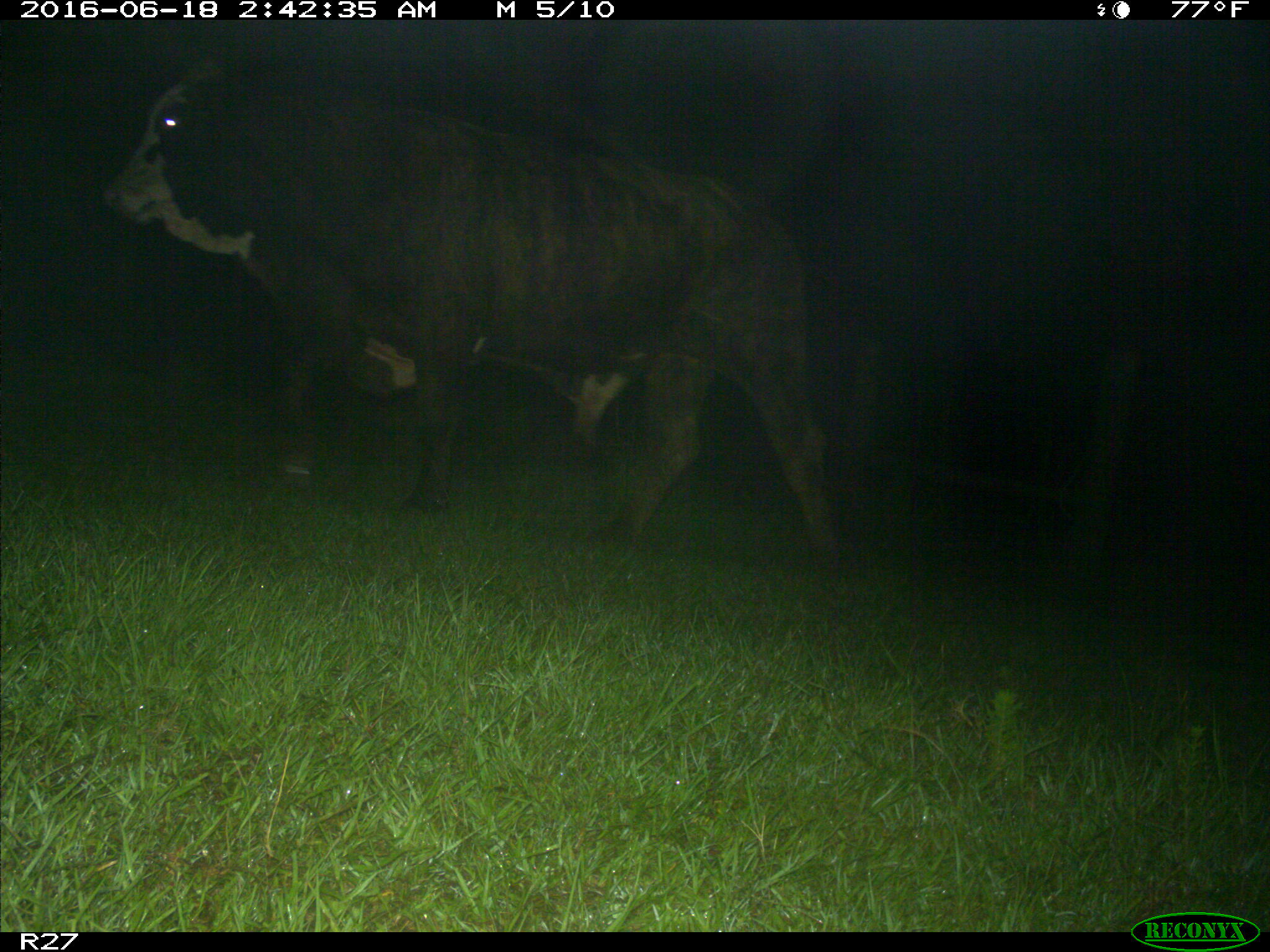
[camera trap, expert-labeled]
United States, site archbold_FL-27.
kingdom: Animalia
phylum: Chordata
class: Mammalia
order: Artiodactyla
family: Bovidae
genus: Bos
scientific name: Bos taurus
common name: domestic cow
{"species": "Bos taurus (domestic cow)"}